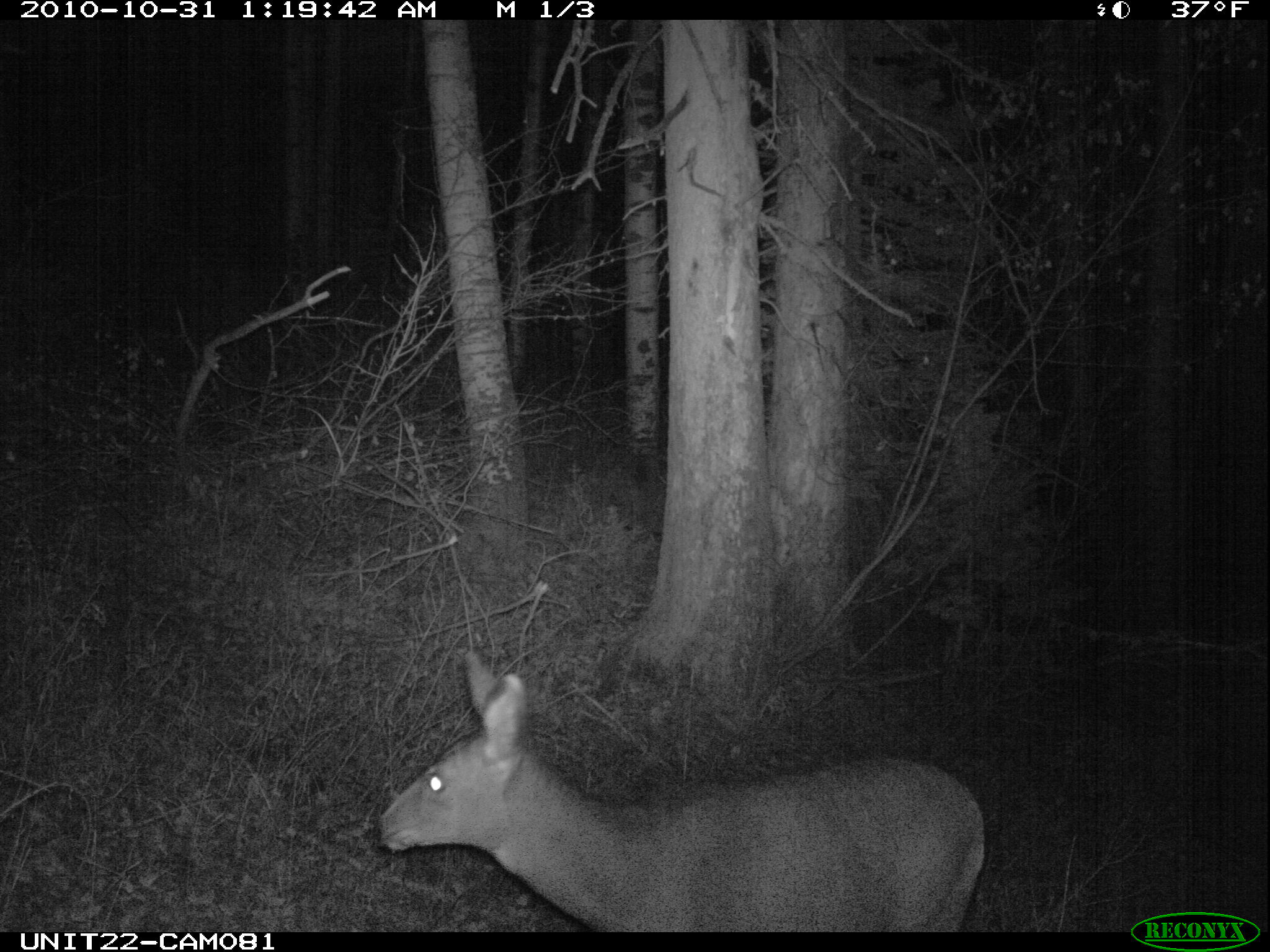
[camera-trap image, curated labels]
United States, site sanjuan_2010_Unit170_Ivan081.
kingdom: Animalia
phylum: Chordata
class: Mammalia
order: Artiodactyla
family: Cervidae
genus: Odocoileus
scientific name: Odocoileus hemionus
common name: mule deer